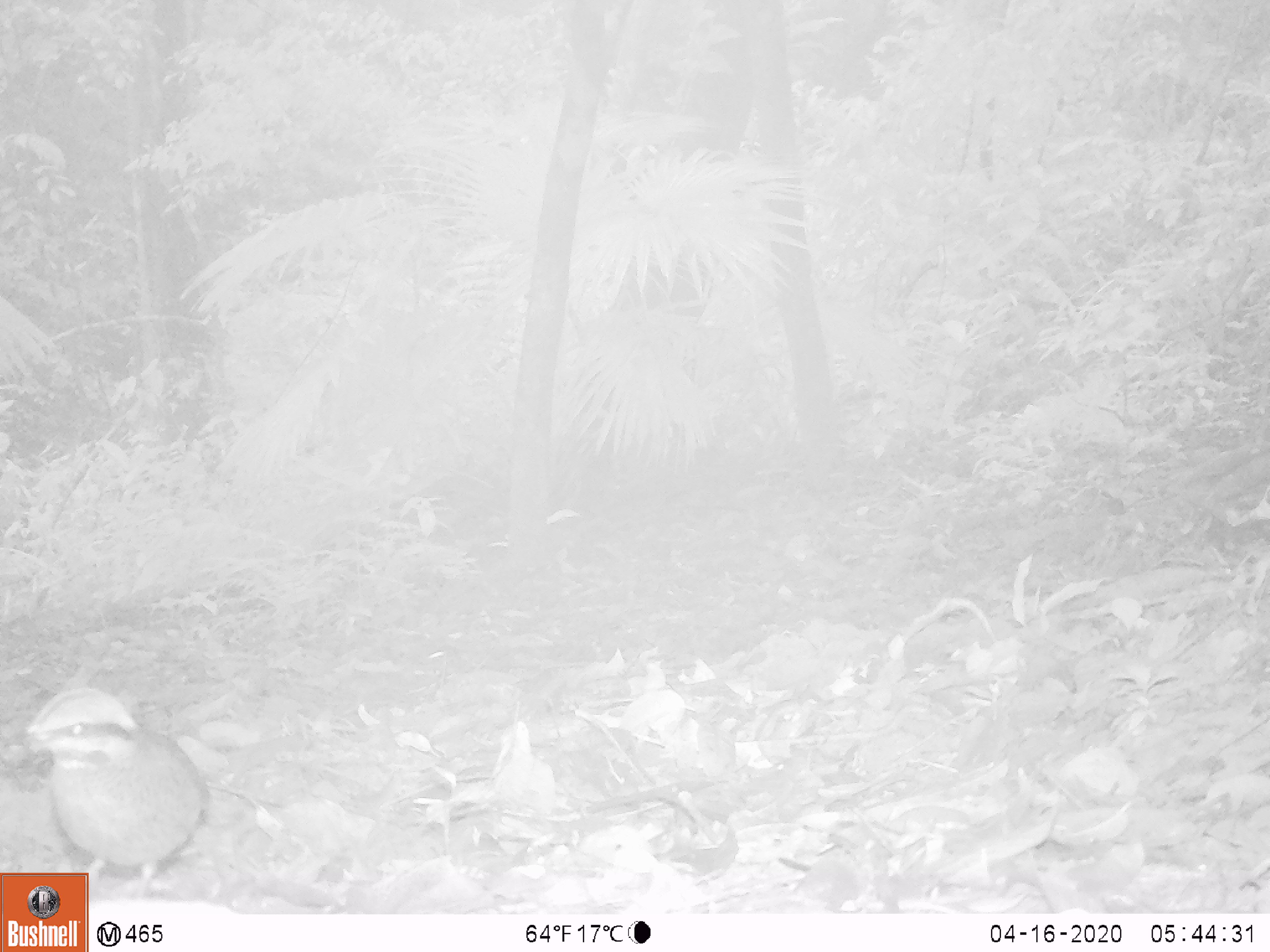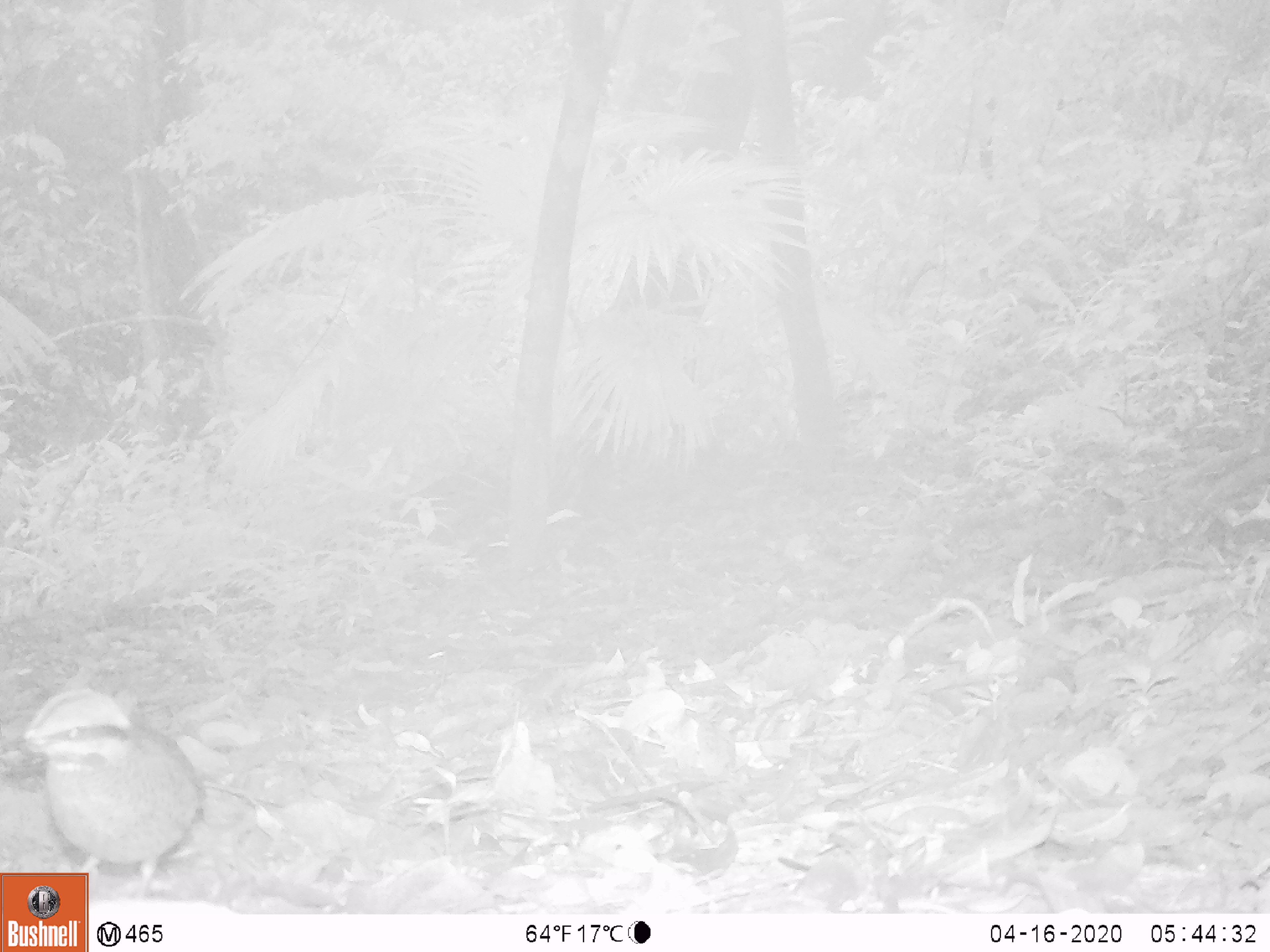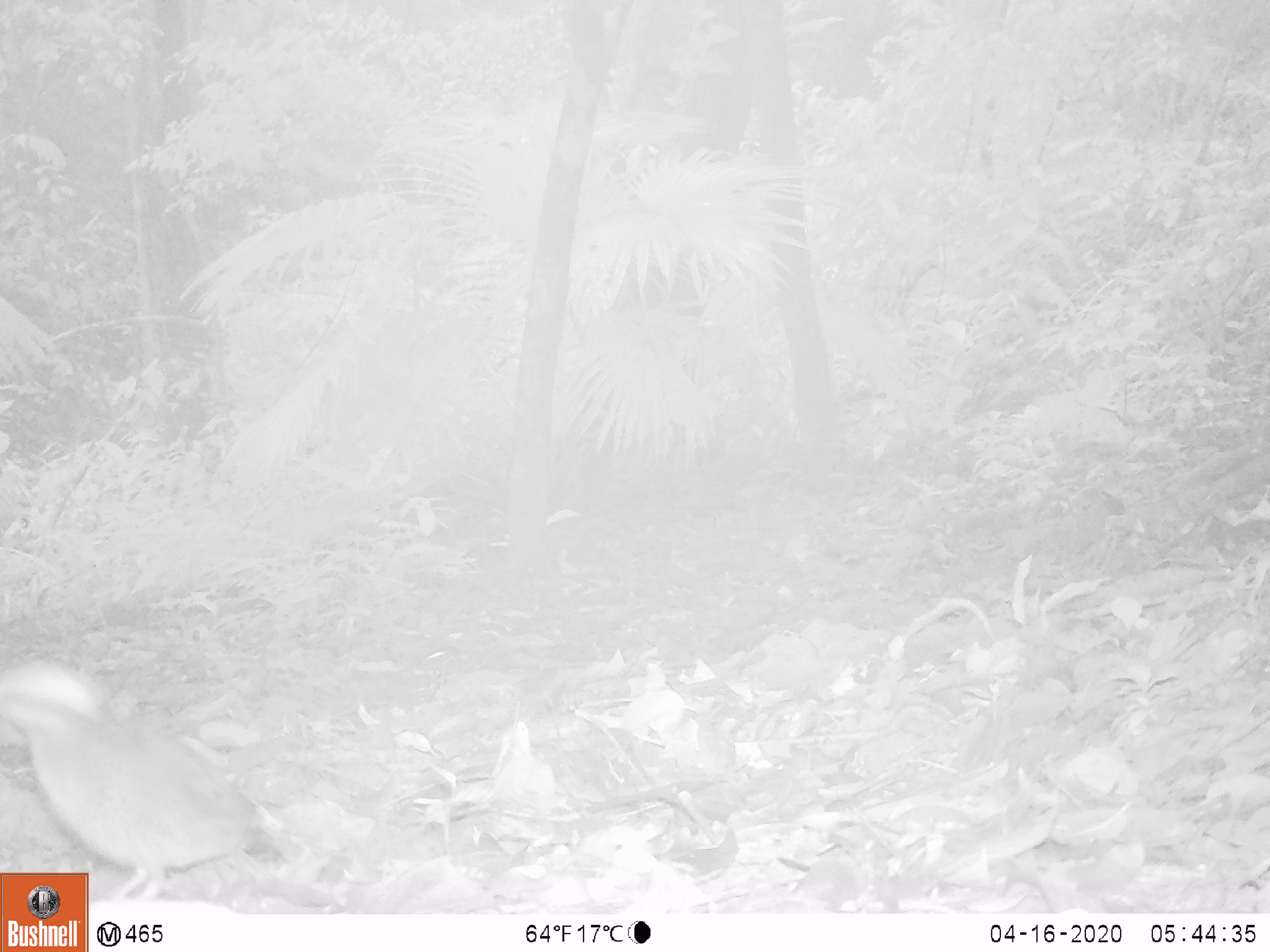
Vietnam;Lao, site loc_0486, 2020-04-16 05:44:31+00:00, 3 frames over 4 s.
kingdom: Animalia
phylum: Chordata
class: Aves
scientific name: Aves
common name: bird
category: unidentified bird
Unidentified bird (bird) (Aves). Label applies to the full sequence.